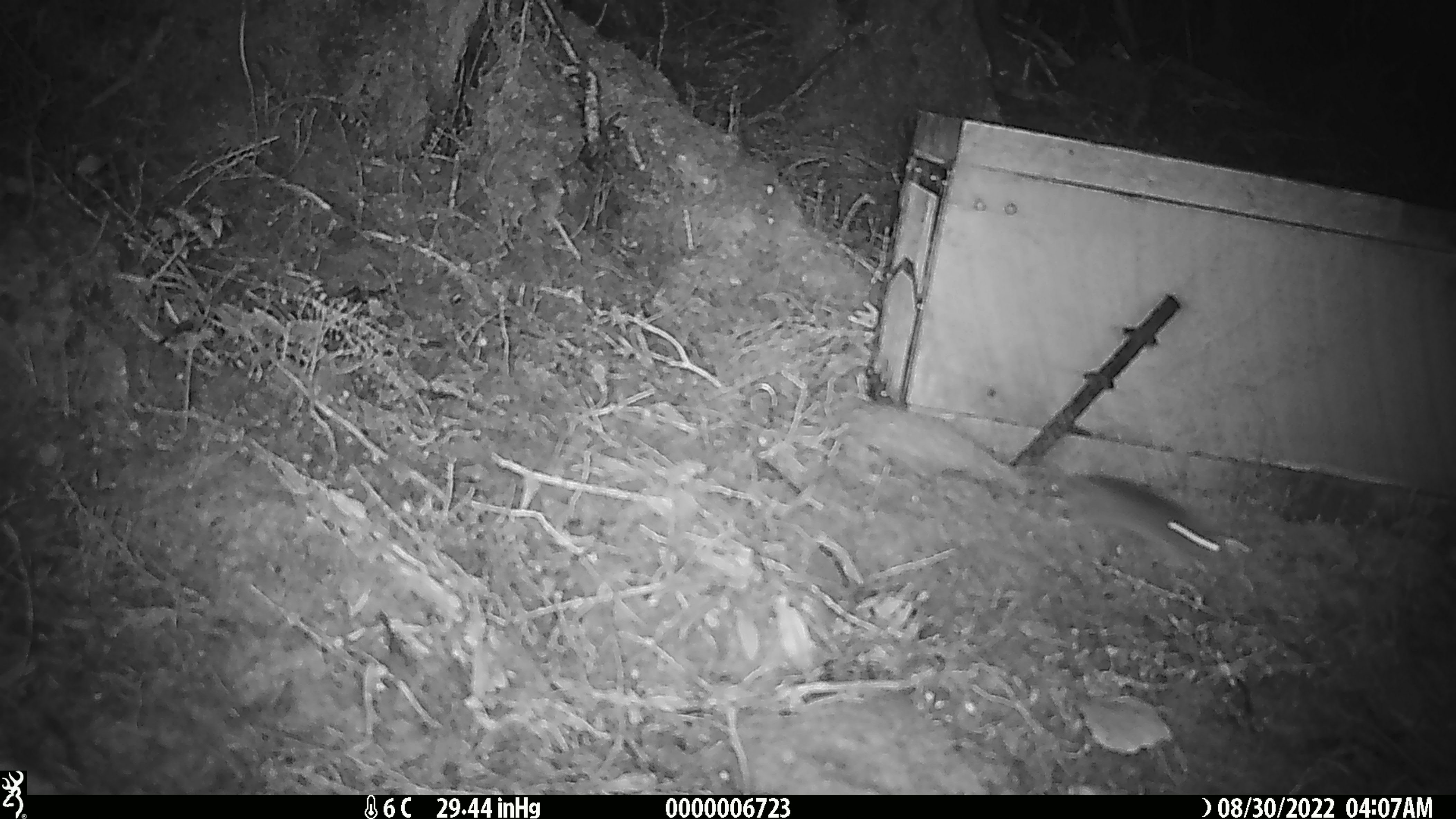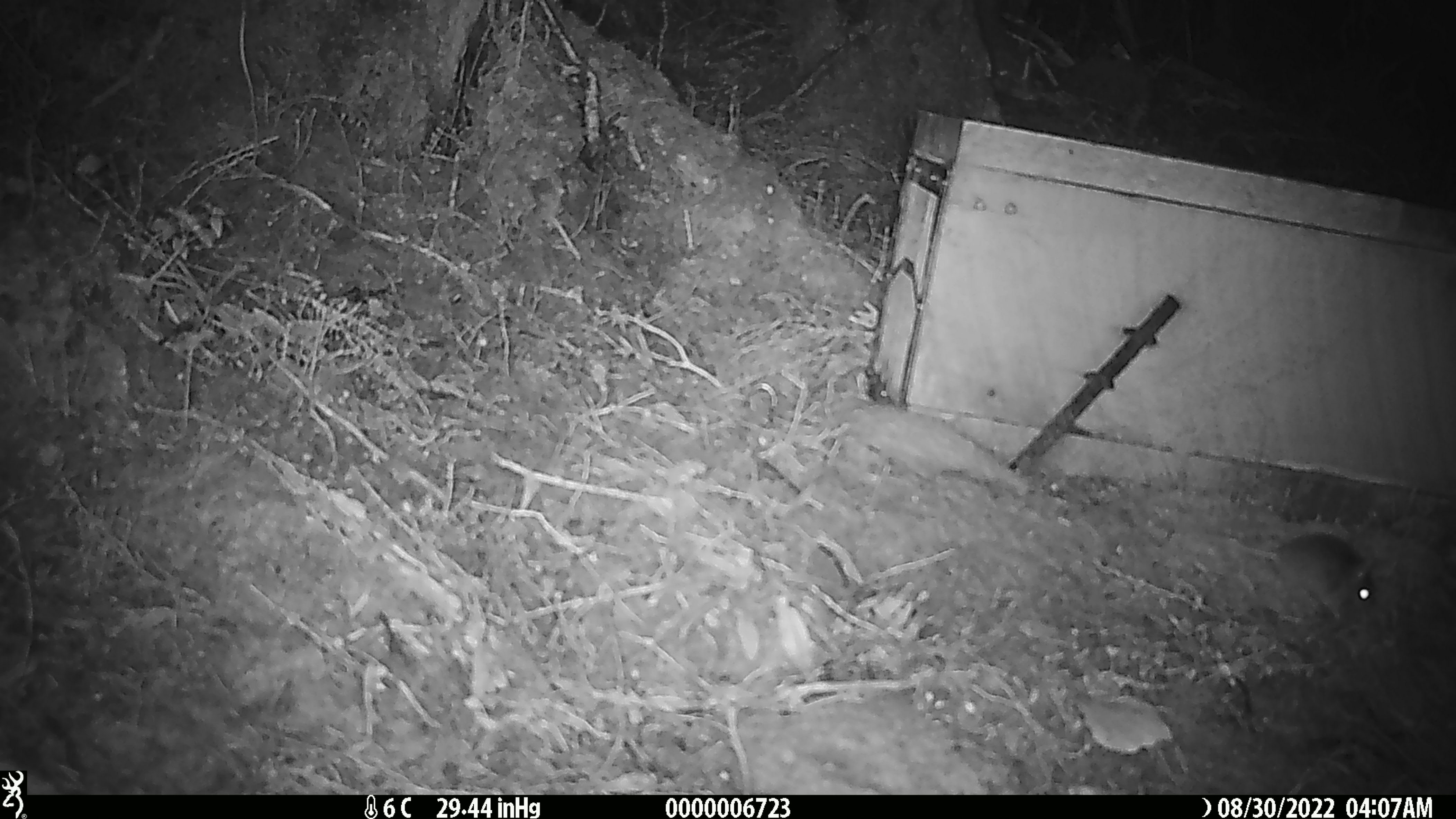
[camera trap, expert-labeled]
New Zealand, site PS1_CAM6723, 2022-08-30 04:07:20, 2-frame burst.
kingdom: Animalia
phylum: Chordata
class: Mammalia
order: Rodentia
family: Muridae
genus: Mus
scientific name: Mus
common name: mouse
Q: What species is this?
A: Mouse (Mus).